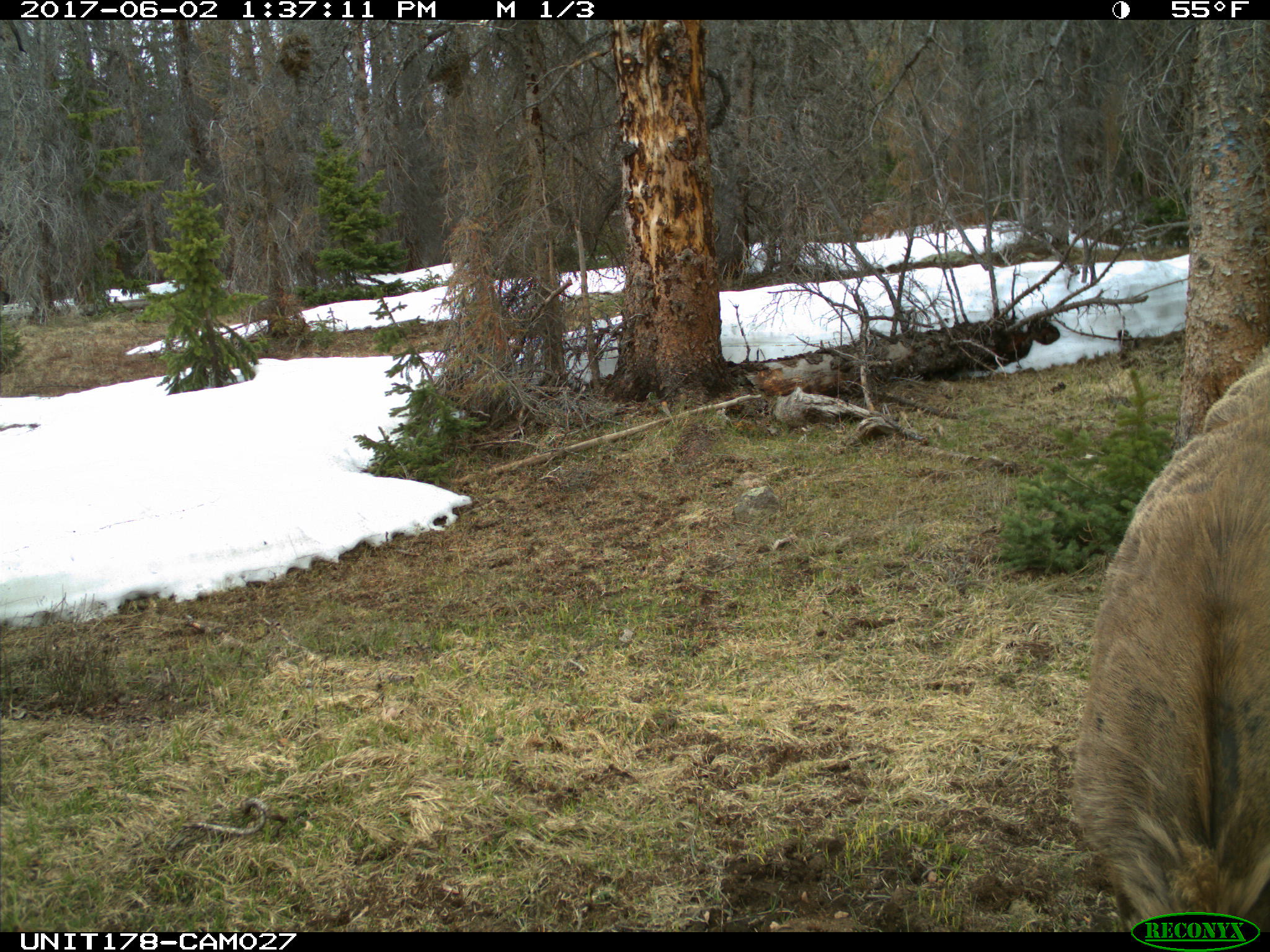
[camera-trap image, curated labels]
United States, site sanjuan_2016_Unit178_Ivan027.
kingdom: Animalia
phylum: Chordata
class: Mammalia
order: Artiodactyla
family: Cervidae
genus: Cervus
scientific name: Cervus elaphus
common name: red deer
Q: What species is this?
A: Cervus elaphus (red deer).